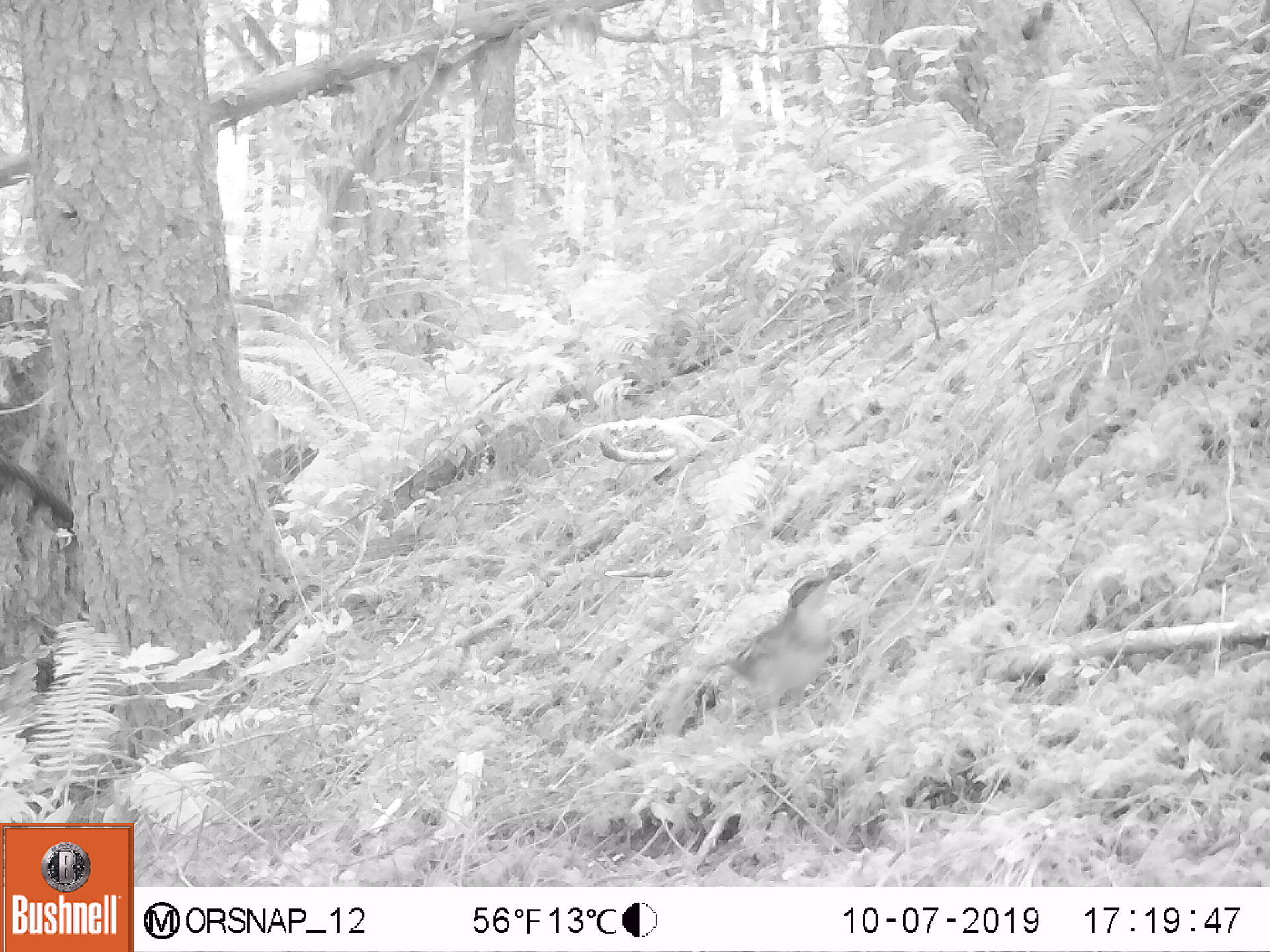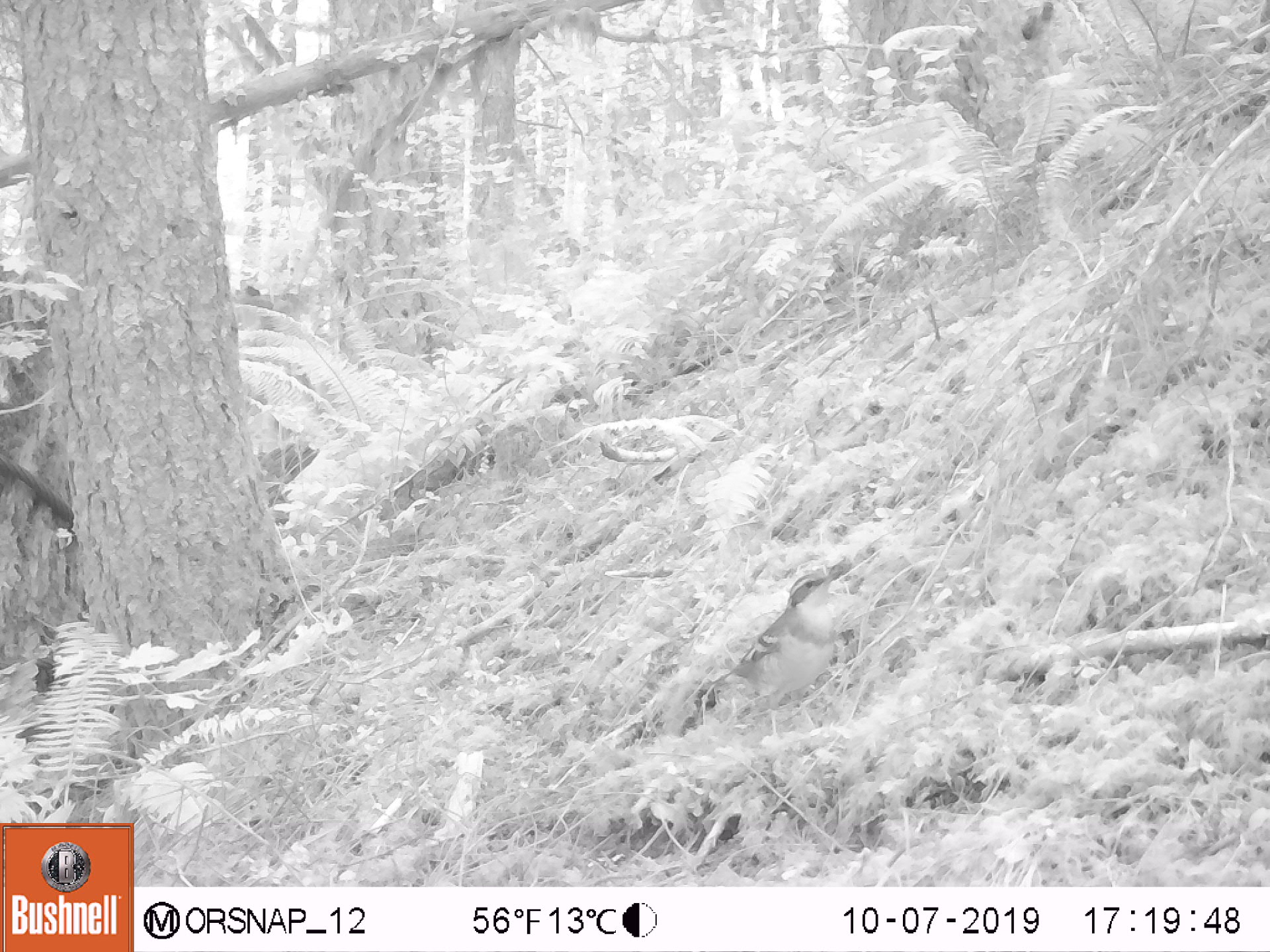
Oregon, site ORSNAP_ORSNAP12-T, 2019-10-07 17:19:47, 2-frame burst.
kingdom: Animalia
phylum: Chordata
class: Aves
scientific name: Aves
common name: bird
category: other bird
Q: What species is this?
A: Other bird (bird) (Aves).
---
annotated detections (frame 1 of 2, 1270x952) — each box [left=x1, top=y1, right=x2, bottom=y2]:
other bird: [left=693, top=555, right=856, bottom=759]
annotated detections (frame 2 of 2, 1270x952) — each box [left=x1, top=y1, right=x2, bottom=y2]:
other bird: [left=715, top=560, right=857, bottom=721]